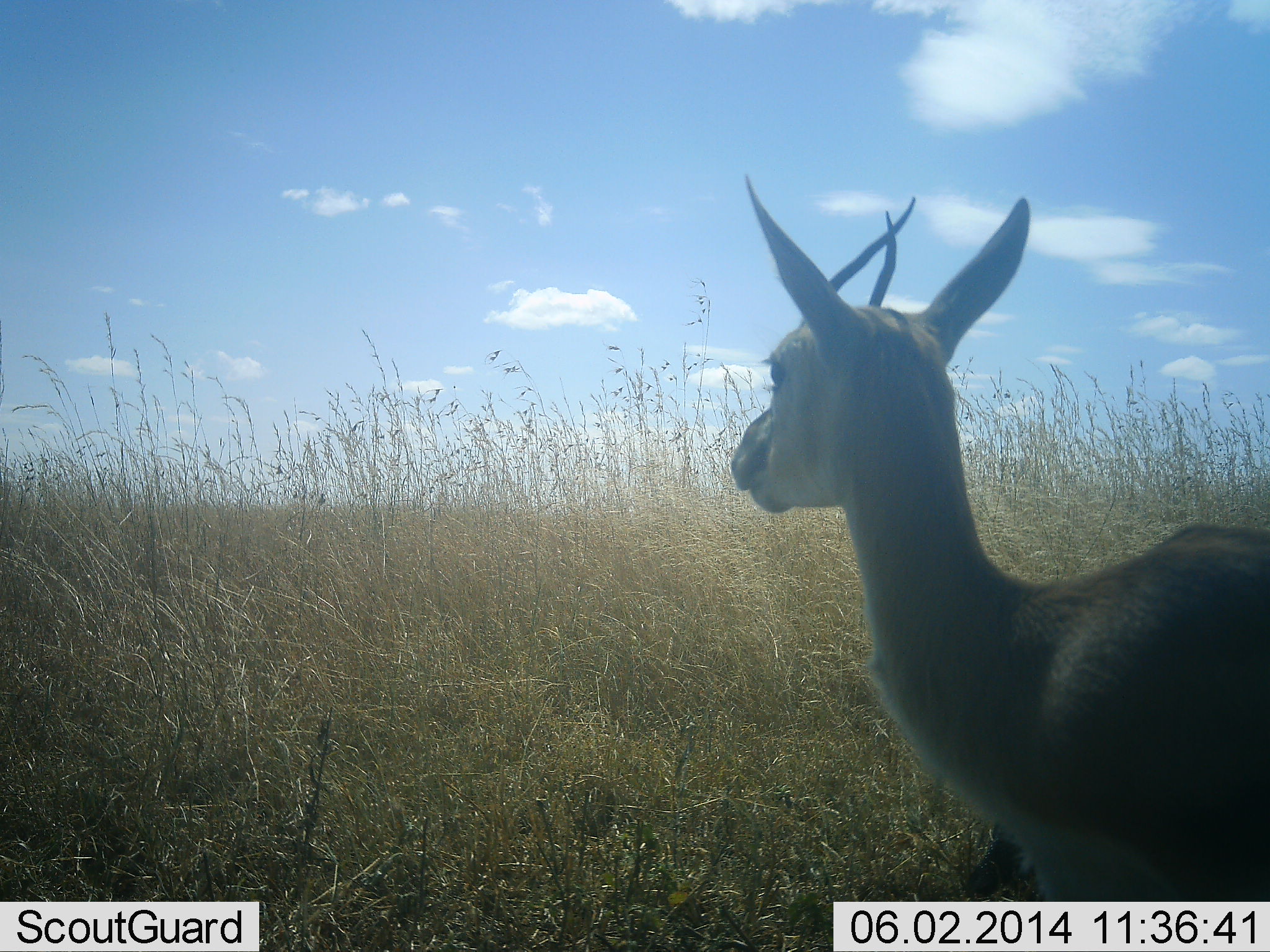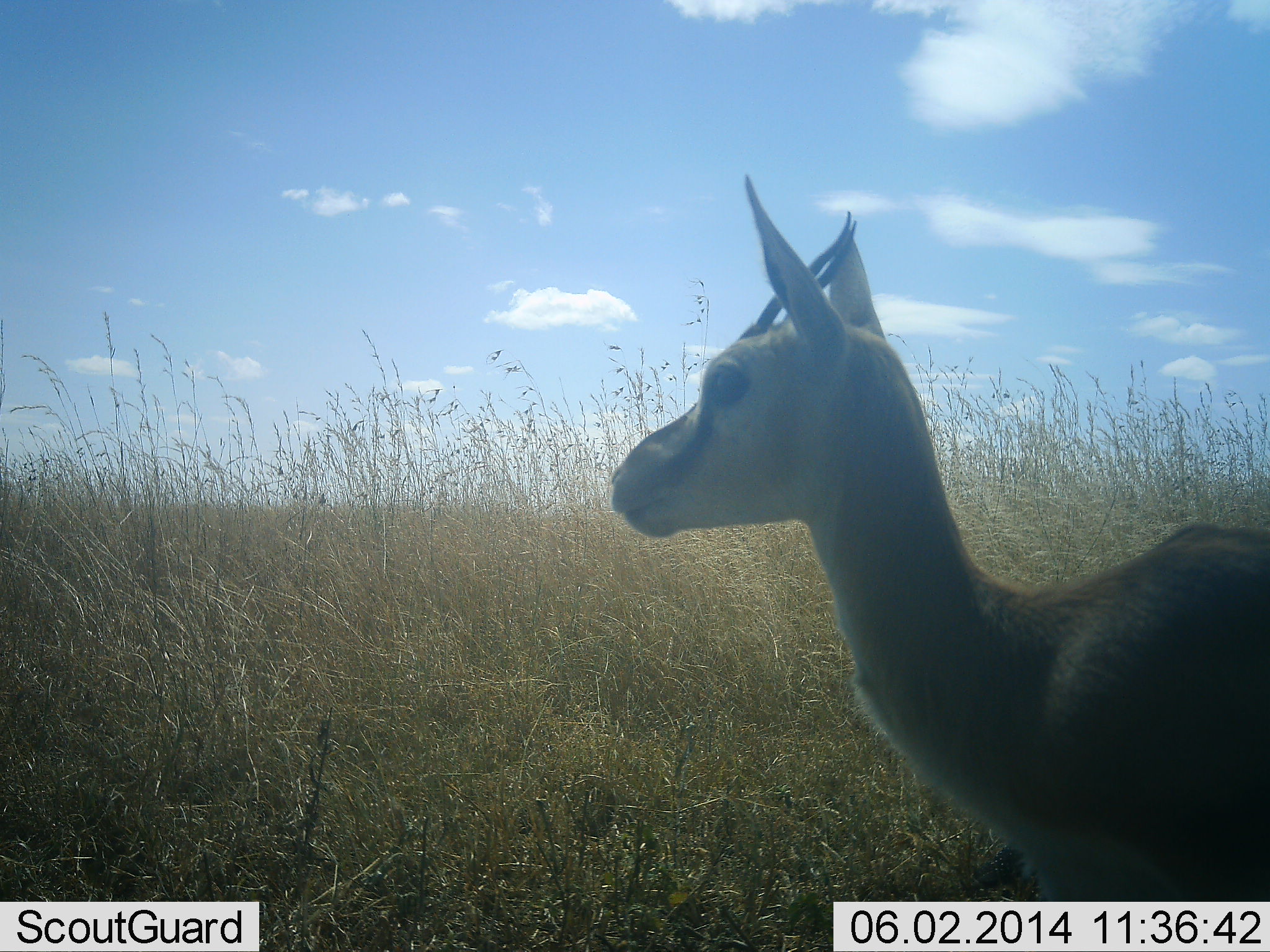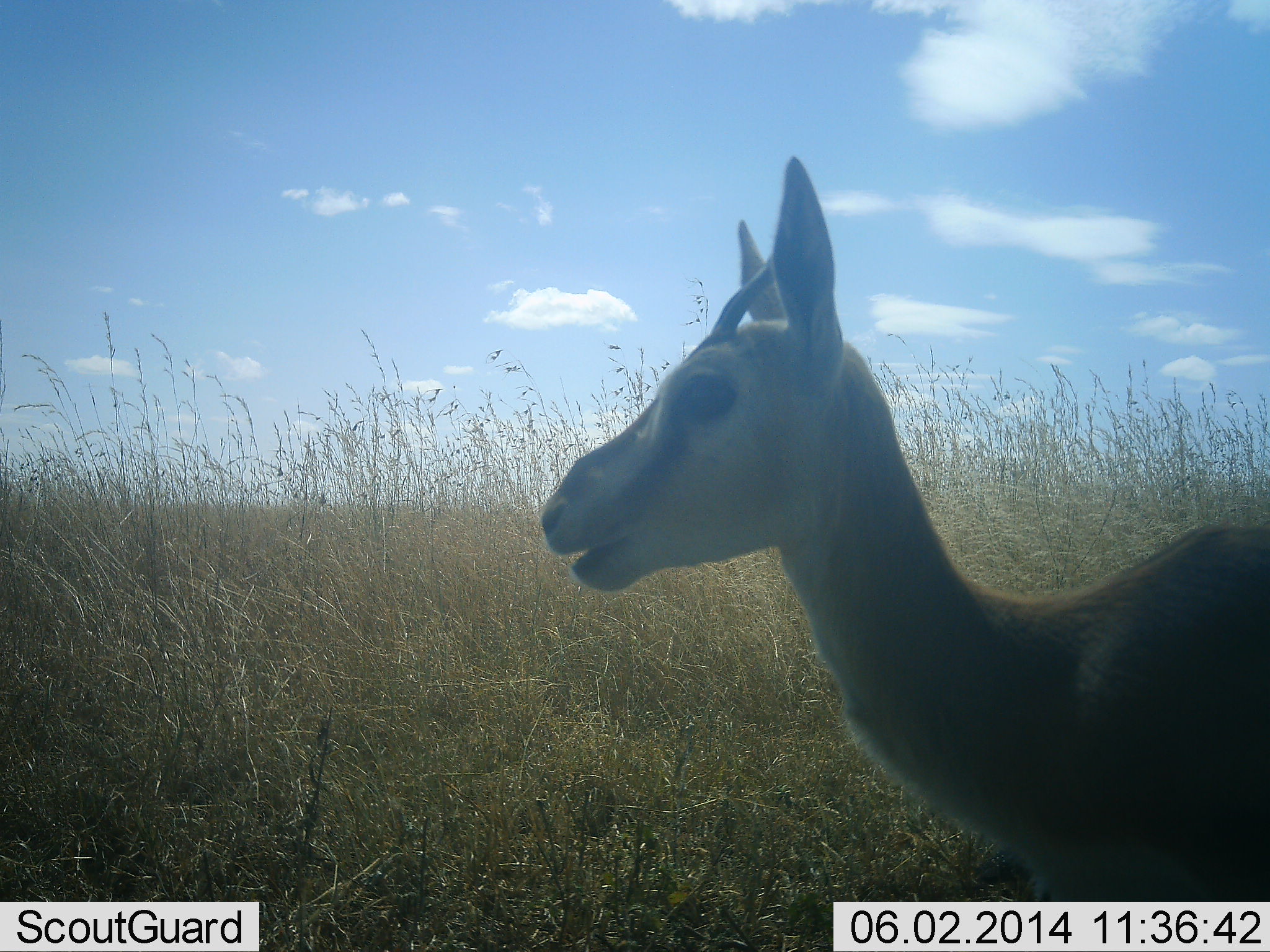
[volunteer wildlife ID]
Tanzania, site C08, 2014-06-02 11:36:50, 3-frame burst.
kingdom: Animalia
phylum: Chordata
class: Mammalia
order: Artiodactyla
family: Bovidae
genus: Eudorcas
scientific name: Eudorcas thomsonii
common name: thomson's gazelle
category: gazellethomsons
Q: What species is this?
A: Gazellethomsons (thomson's gazelle) (Eudorcas thomsonii).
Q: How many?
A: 1.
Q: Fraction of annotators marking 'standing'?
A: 100%.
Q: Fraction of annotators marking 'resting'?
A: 0%.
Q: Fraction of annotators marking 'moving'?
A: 10%.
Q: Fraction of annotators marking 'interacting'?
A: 0%.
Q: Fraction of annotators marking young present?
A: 0%.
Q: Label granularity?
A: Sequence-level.